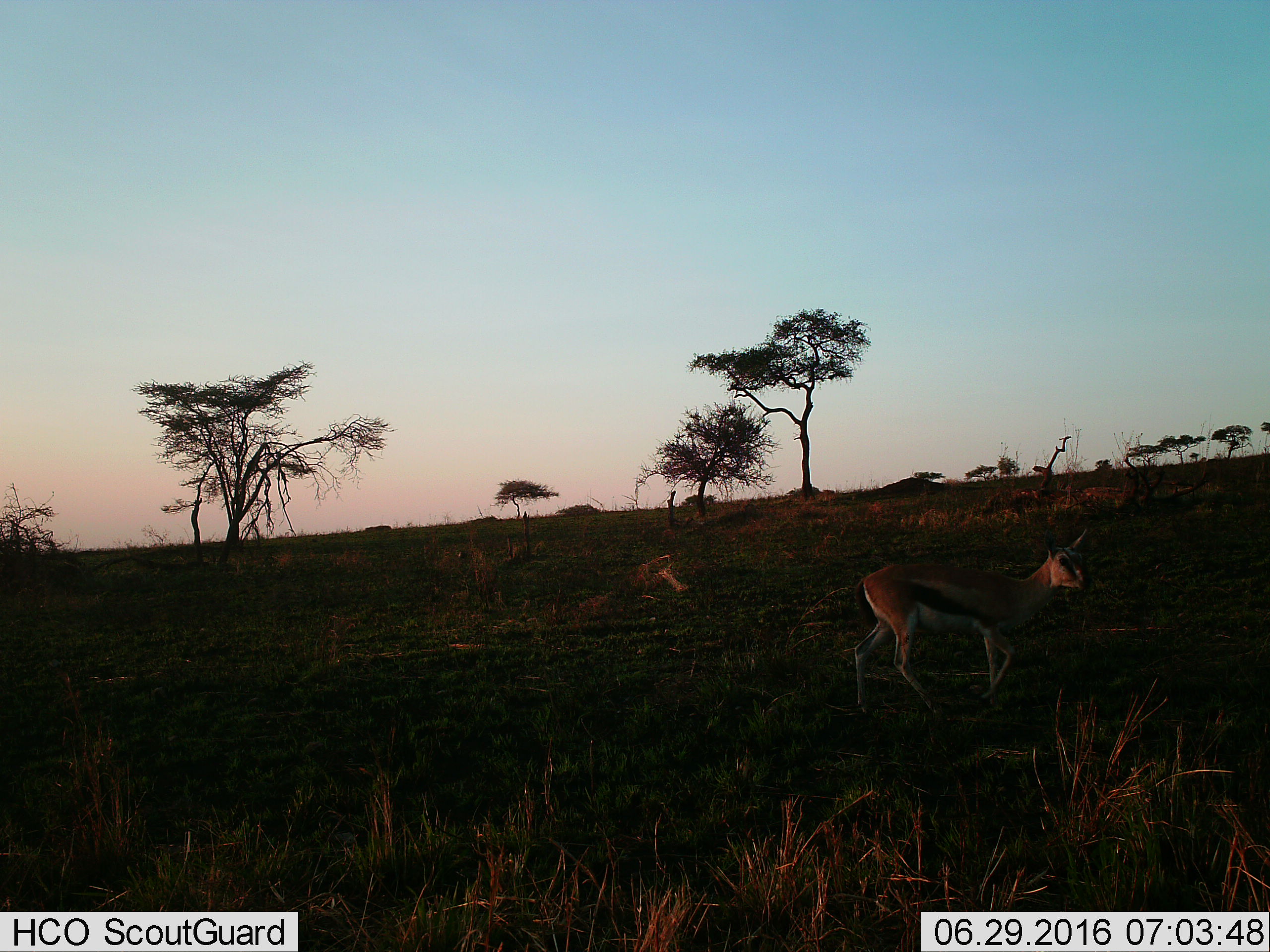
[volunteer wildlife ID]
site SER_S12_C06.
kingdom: Animalia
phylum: Chordata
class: Mammalia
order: Artiodactyla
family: Bovidae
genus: Eudorcas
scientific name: Eudorcas thomsonii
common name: thomson's gazelle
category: gazellethomsons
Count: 1.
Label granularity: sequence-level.